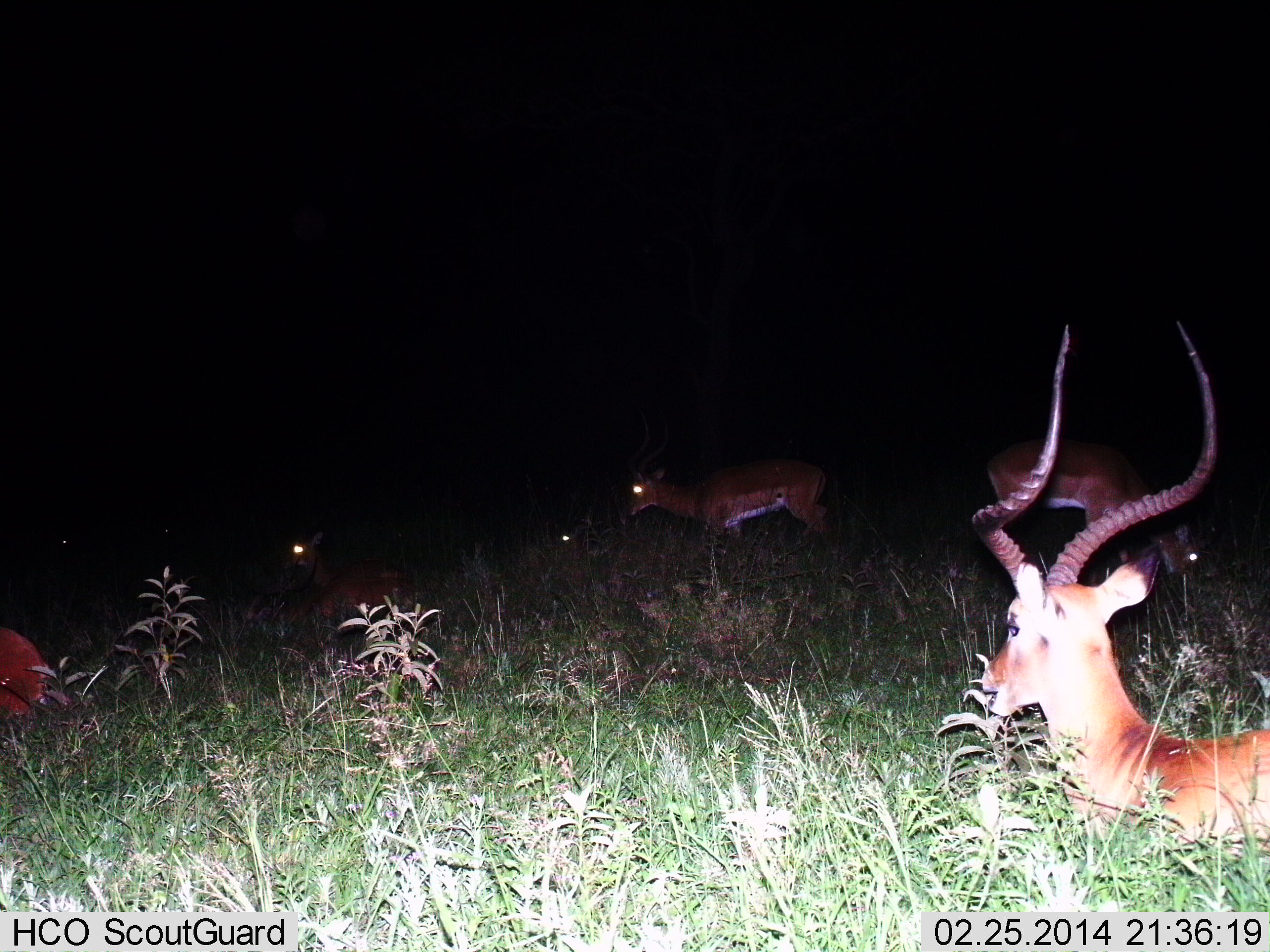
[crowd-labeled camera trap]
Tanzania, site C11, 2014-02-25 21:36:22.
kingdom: Animalia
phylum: Chordata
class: Mammalia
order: Artiodactyla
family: Bovidae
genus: Aepyceros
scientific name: Aepyceros melampus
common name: impala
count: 6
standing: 50%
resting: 70%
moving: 30%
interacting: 0%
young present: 0%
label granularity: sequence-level